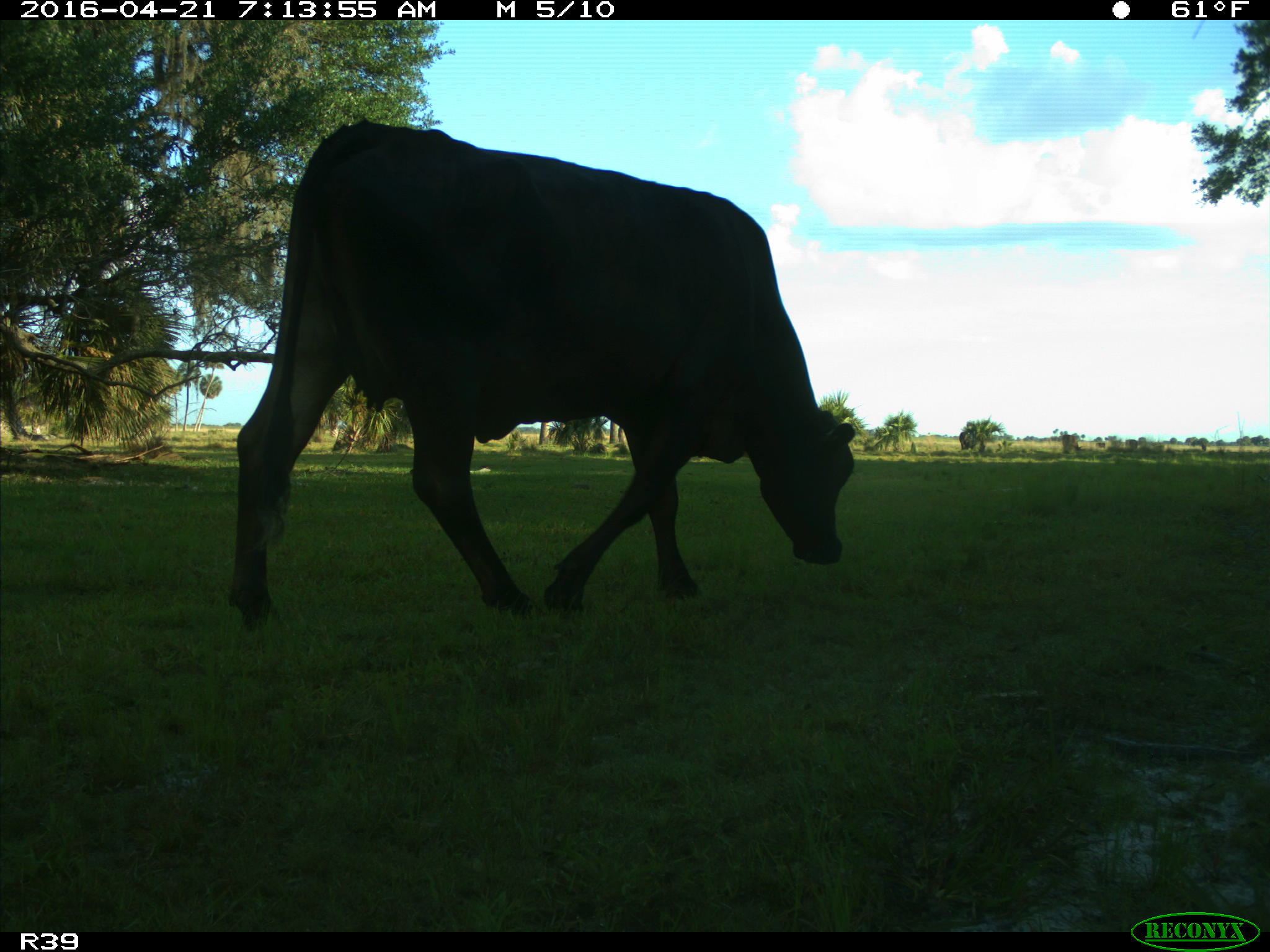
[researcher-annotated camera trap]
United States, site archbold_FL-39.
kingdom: Animalia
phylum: Chordata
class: Mammalia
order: Artiodactyla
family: Bovidae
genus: Bos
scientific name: Bos taurus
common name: domestic cow